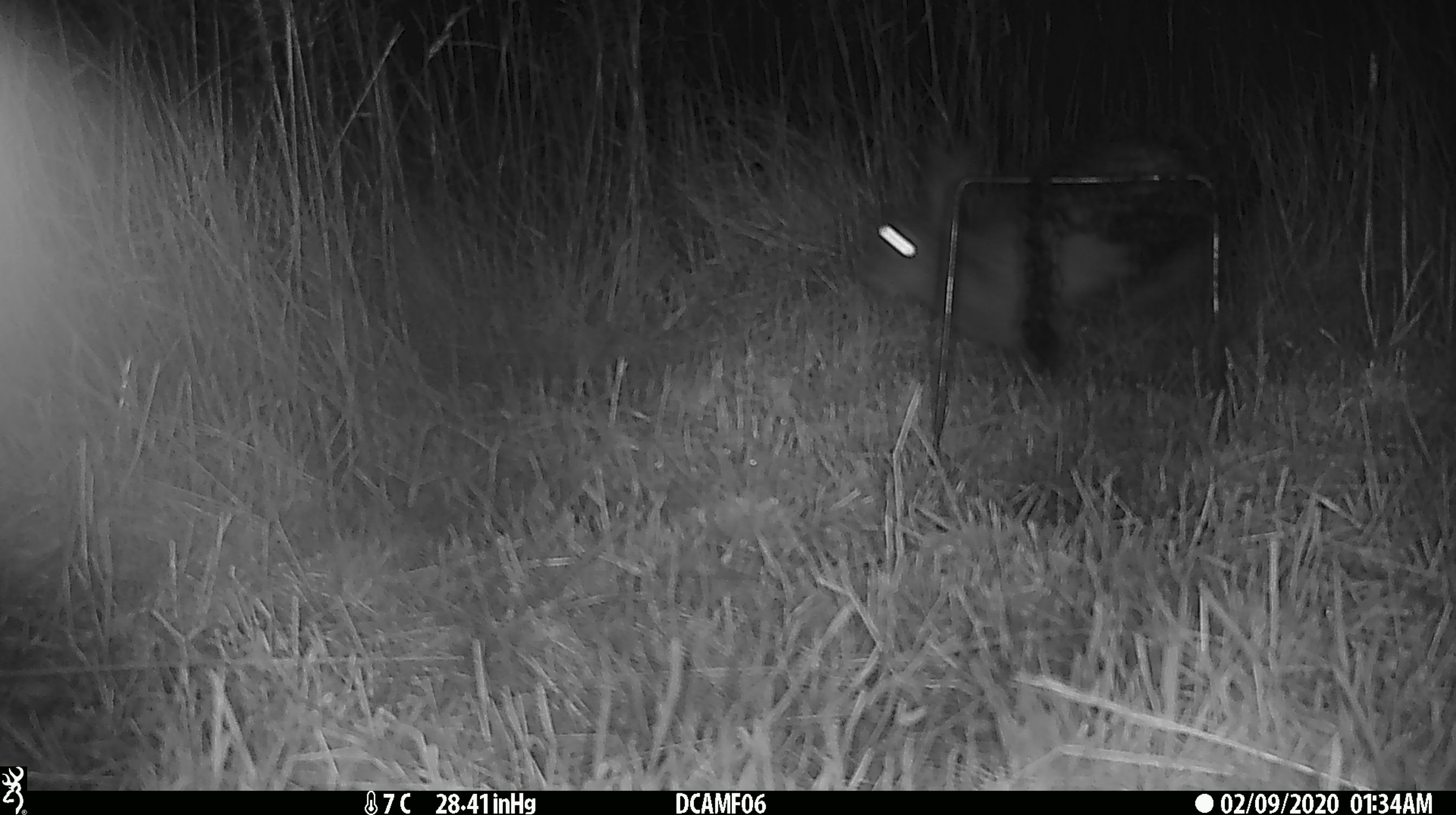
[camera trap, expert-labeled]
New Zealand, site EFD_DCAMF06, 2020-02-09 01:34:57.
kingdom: Animalia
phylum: Chordata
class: Mammalia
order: Lagomorpha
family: Leporidae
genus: Oryctolagus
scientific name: Oryctolagus cuniculus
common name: european rabbit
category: rabbit